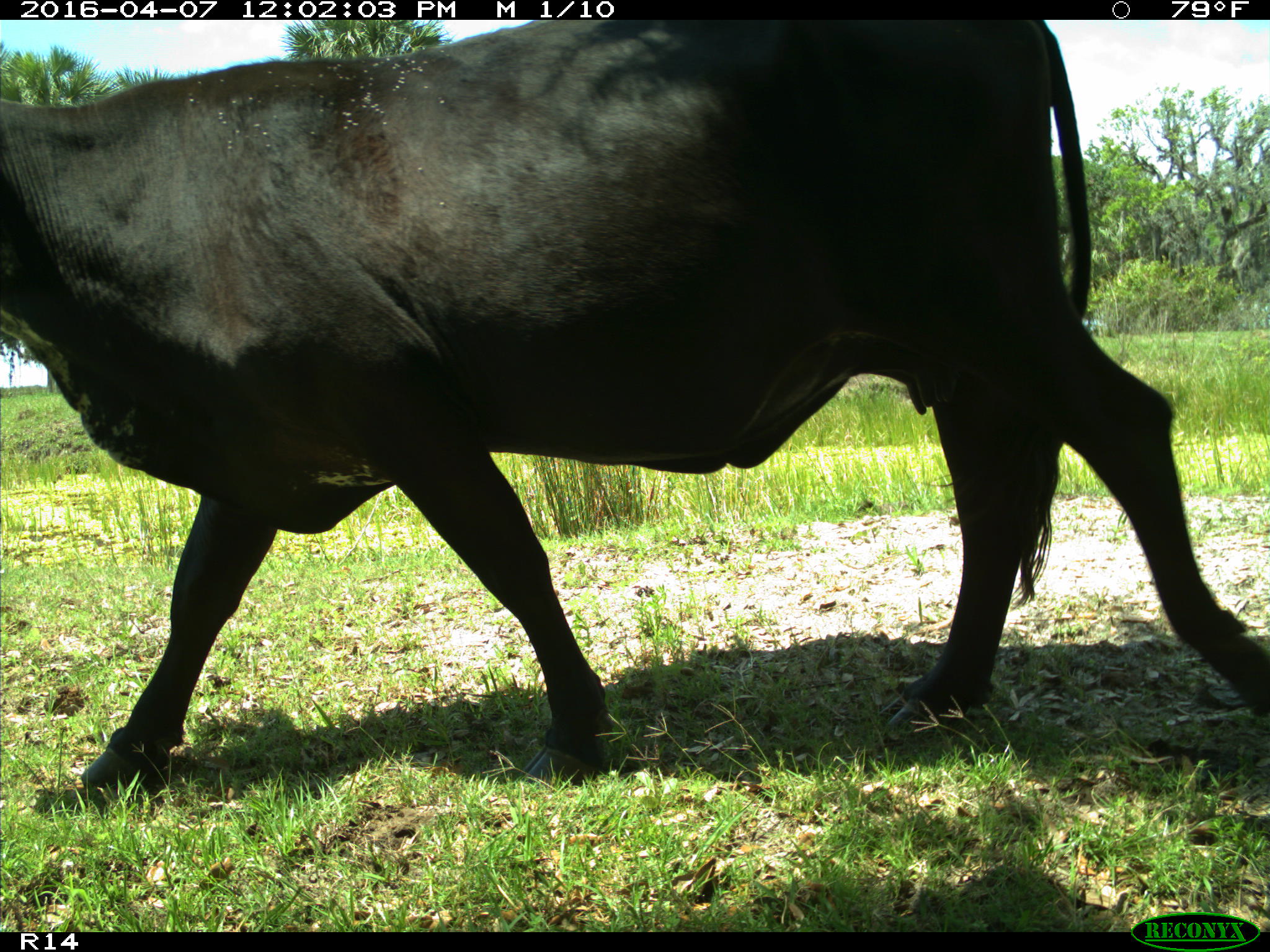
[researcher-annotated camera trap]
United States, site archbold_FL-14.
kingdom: Animalia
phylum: Chordata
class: Mammalia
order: Artiodactyla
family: Bovidae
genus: Bos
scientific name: Bos taurus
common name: domestic cow